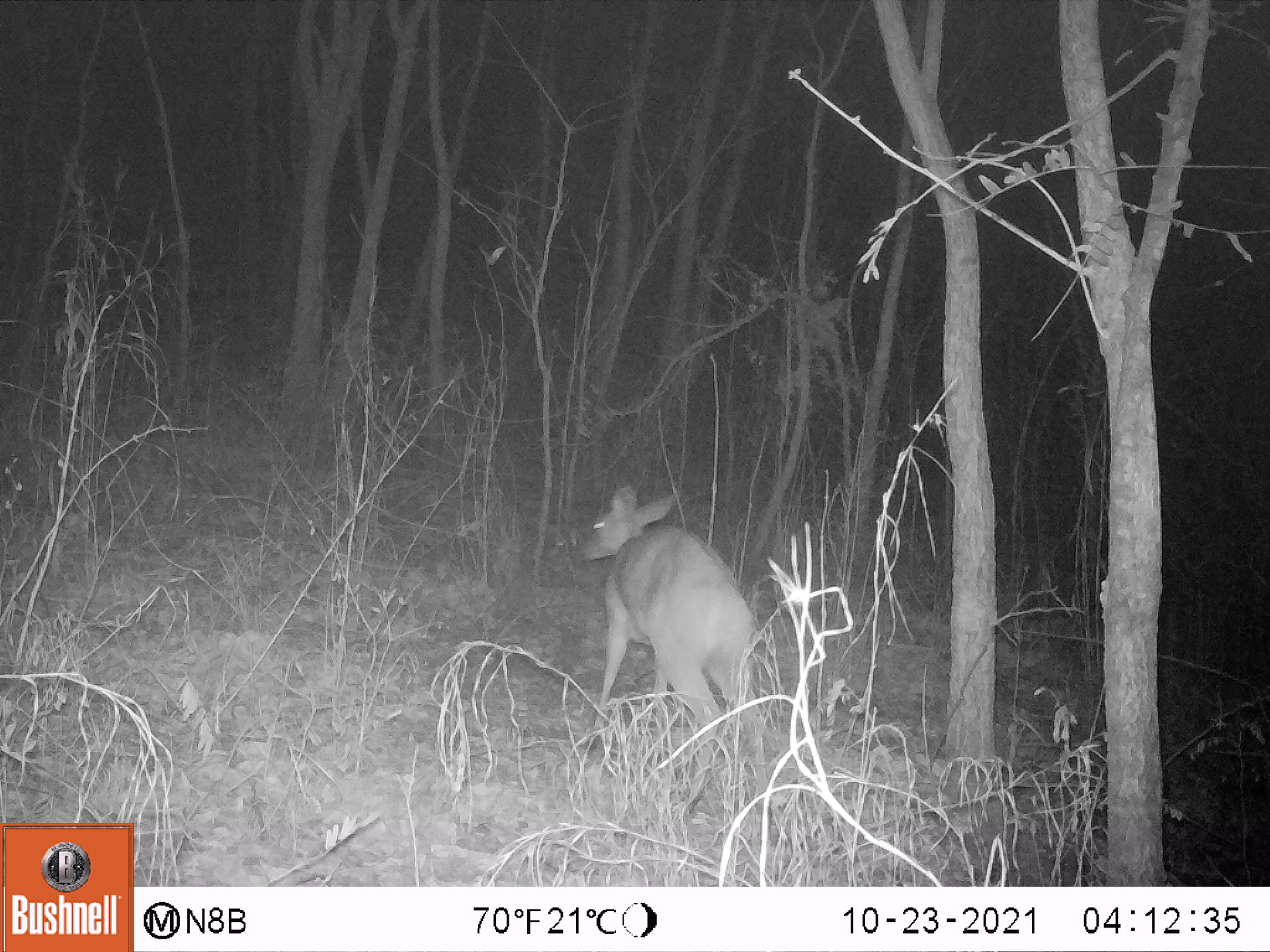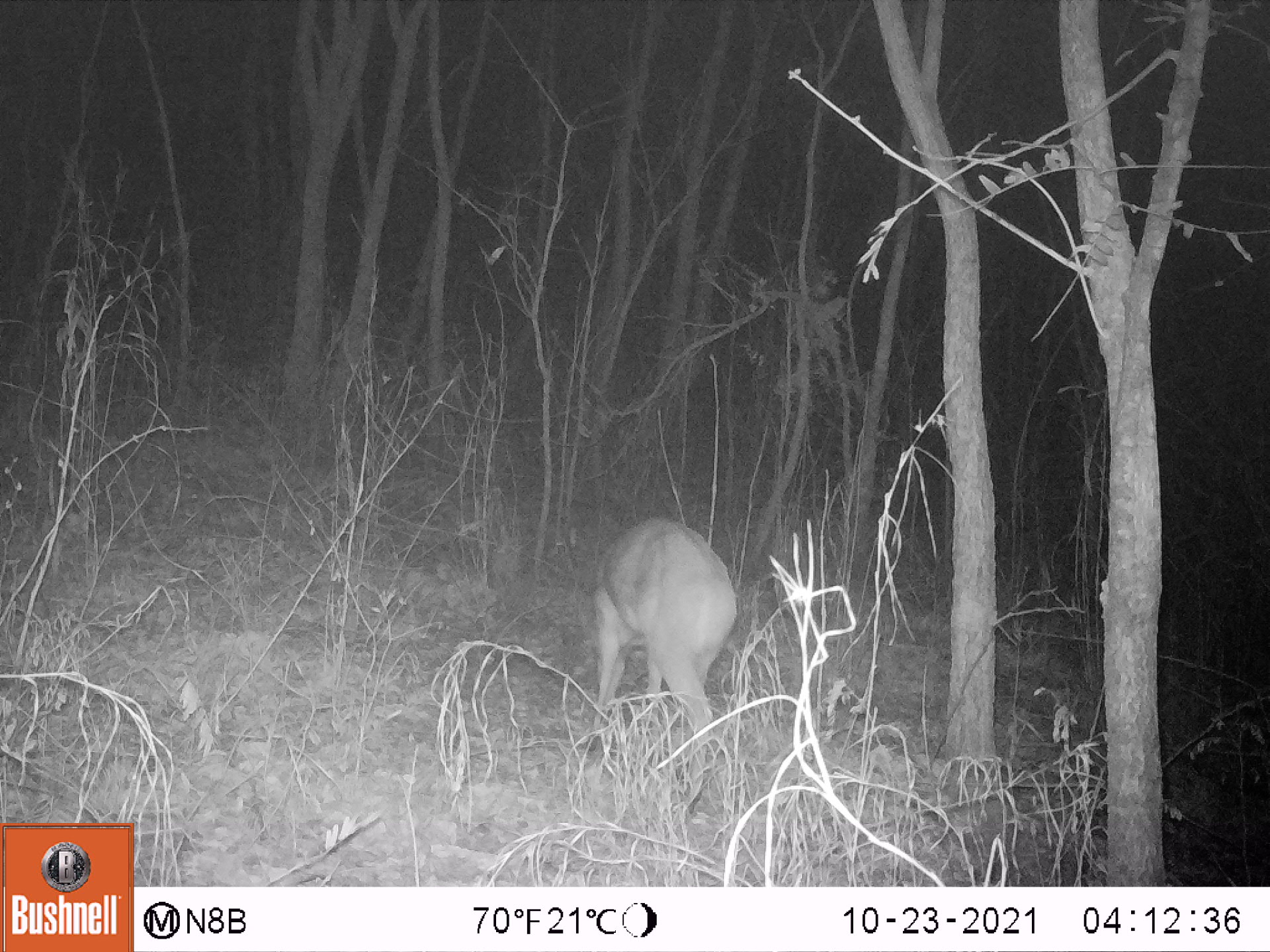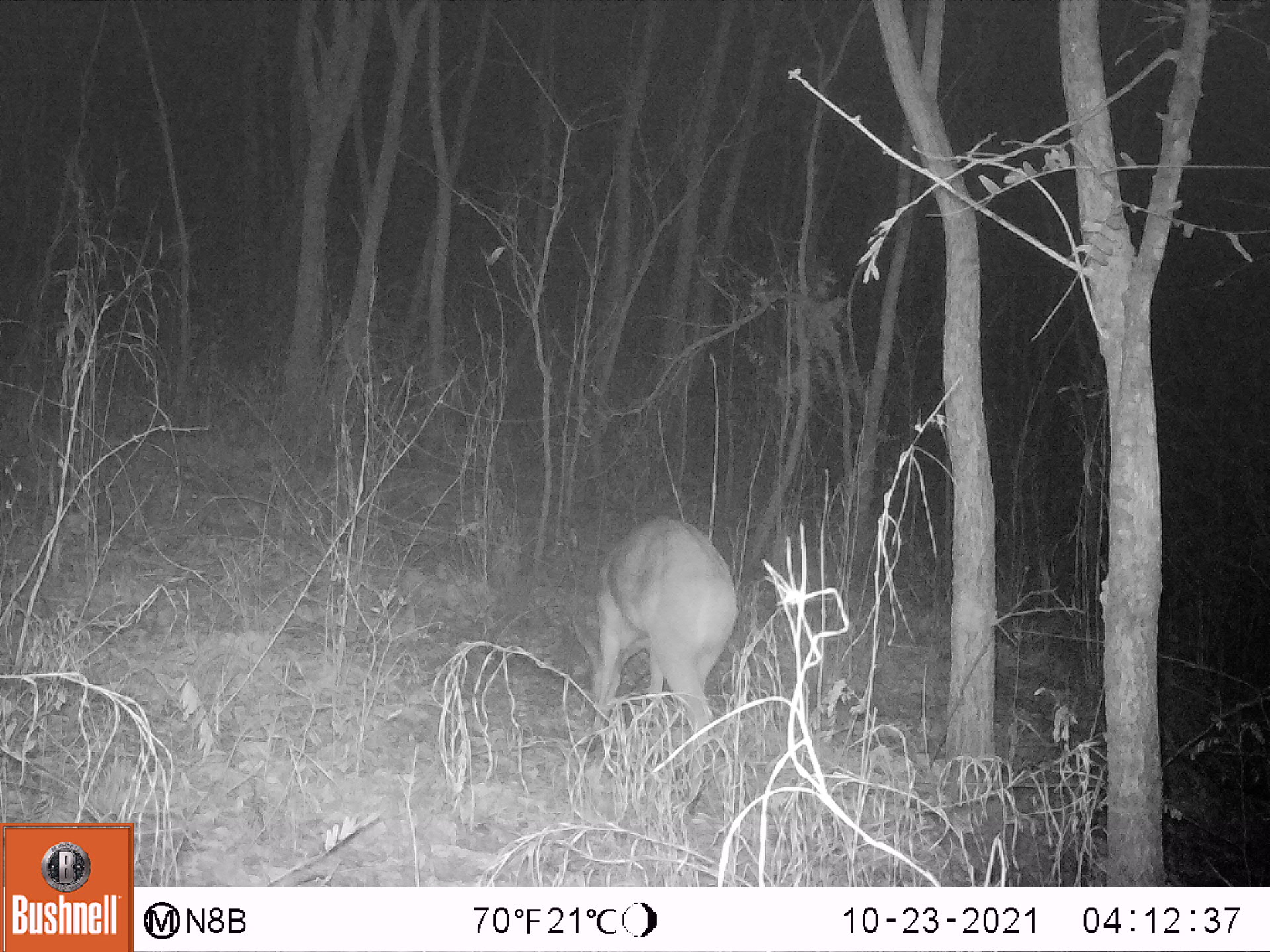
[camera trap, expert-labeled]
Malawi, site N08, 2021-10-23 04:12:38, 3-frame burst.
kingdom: Animalia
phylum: Chordata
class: Mammalia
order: Artiodactyla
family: Bovidae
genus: Tragelaphus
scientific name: Tragelaphus sylvaticus sylvaticus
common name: cape bushbuck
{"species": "cape bushbuck (Tragelaphus sylvaticus sylvaticus)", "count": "1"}